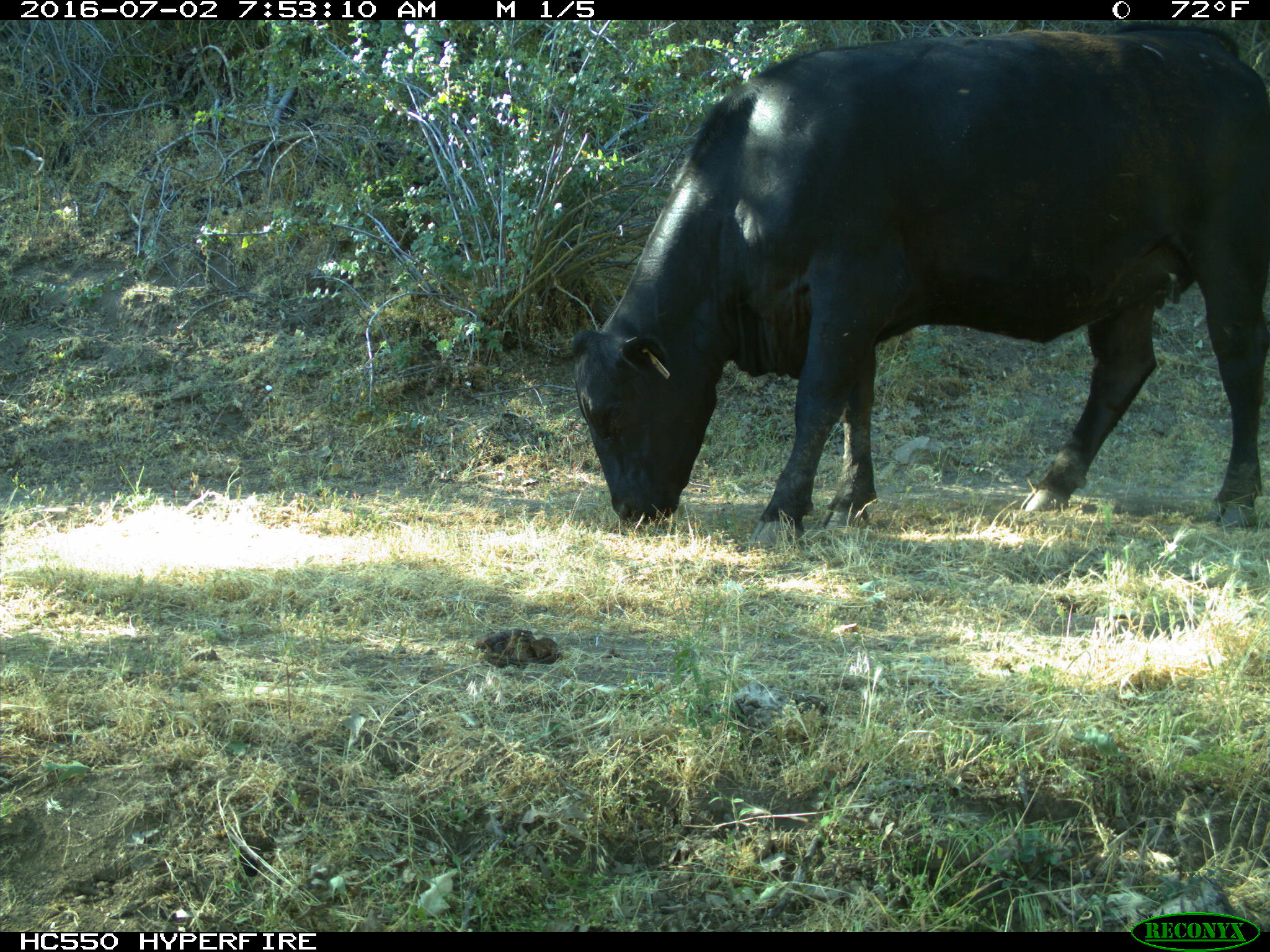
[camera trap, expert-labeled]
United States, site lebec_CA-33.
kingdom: Animalia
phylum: Chordata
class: Mammalia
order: Artiodactyla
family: Bovidae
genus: Bos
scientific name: Bos taurus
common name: domestic cow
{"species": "Bos taurus (domestic cow)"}